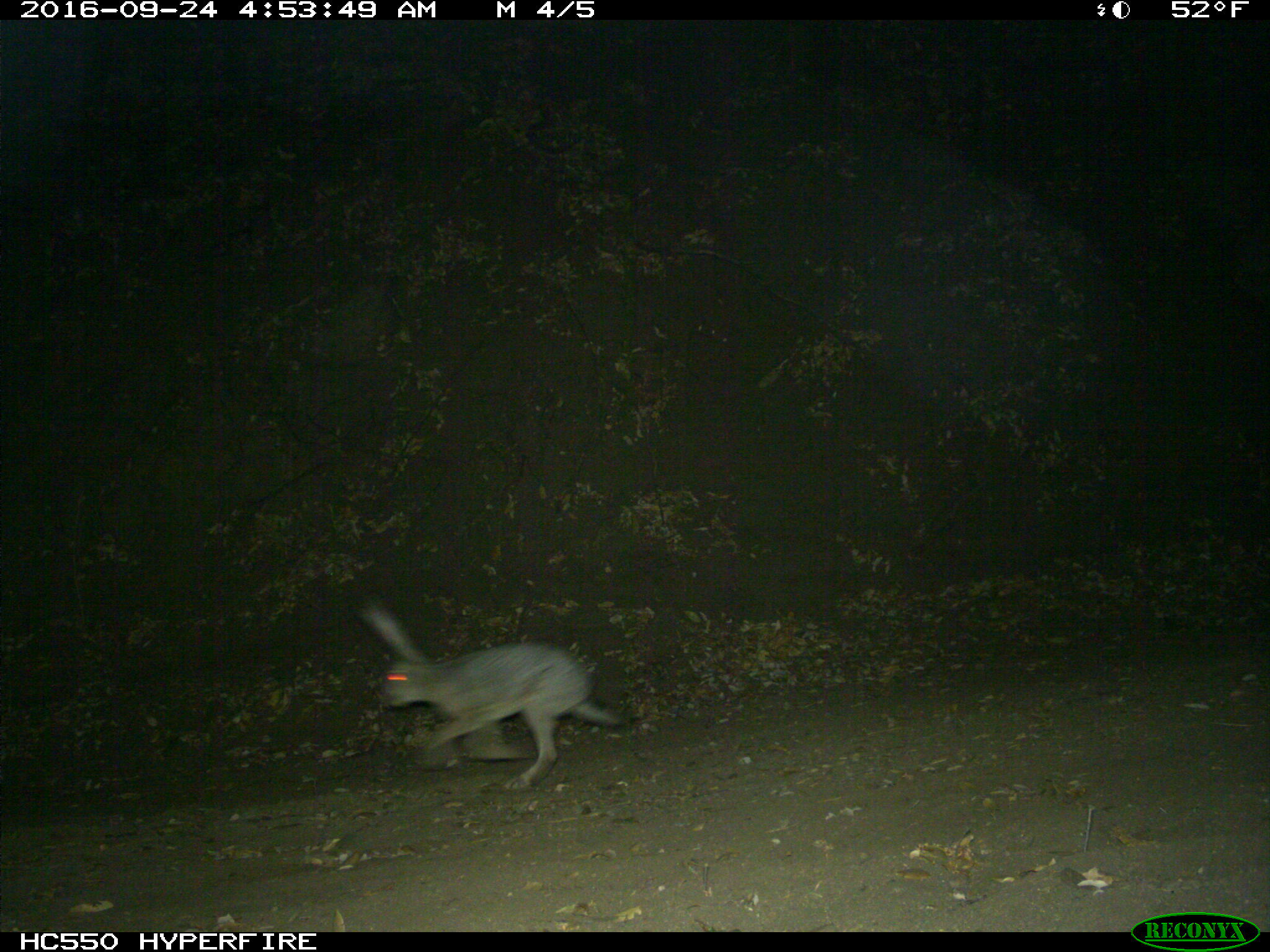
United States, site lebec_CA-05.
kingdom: Animalia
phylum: Chordata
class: Mammalia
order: Lagomorpha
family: Leporidae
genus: Lepus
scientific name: Lepus californicus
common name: black-tailed jackrabbit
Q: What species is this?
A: Lepus californicus (black-tailed jackrabbit).